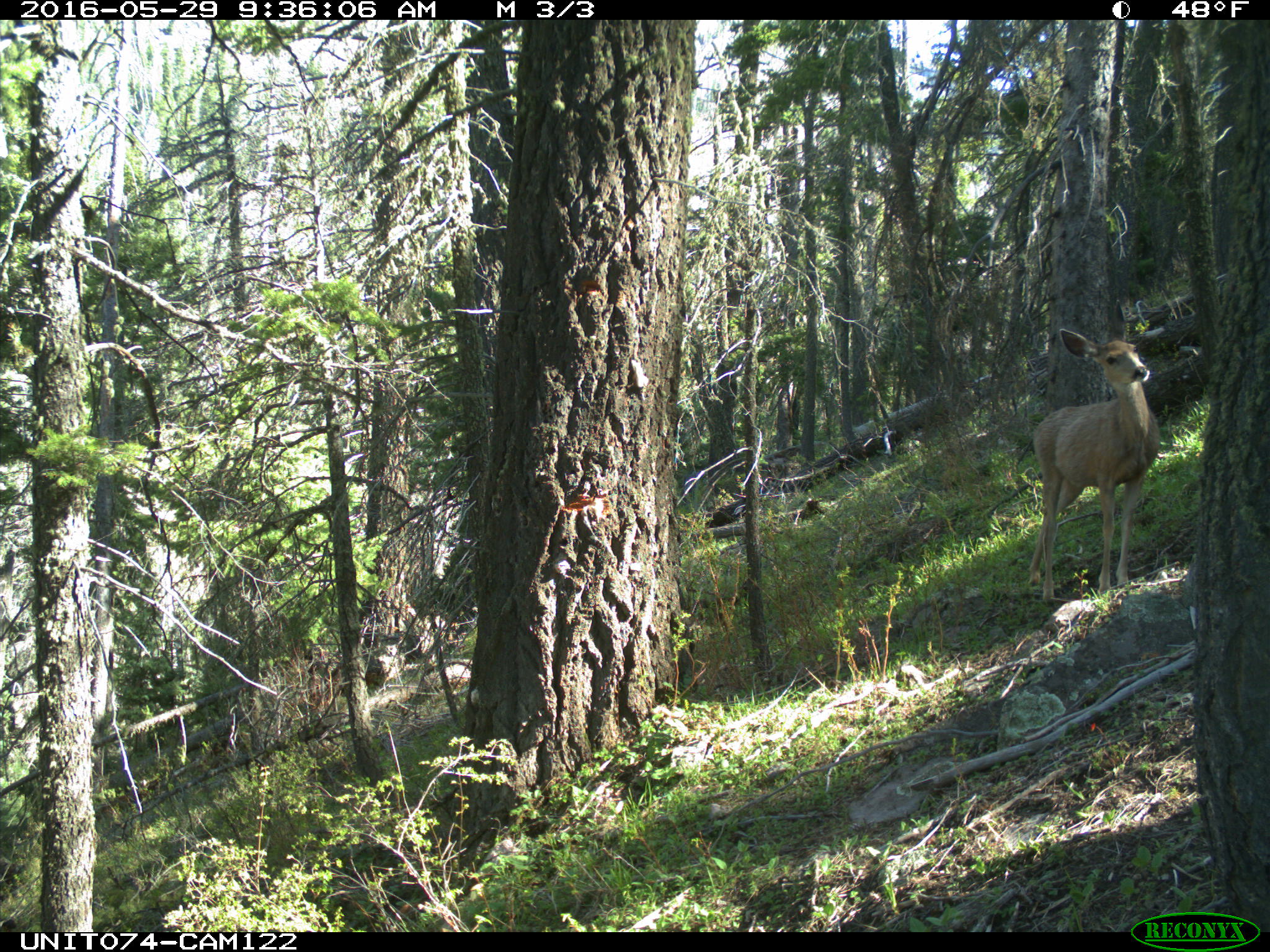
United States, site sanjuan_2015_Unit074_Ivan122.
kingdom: Animalia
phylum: Chordata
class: Mammalia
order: Artiodactyla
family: Cervidae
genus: Odocoileus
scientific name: Odocoileus hemionus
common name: mule deer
Odocoileus hemionus (mule deer).